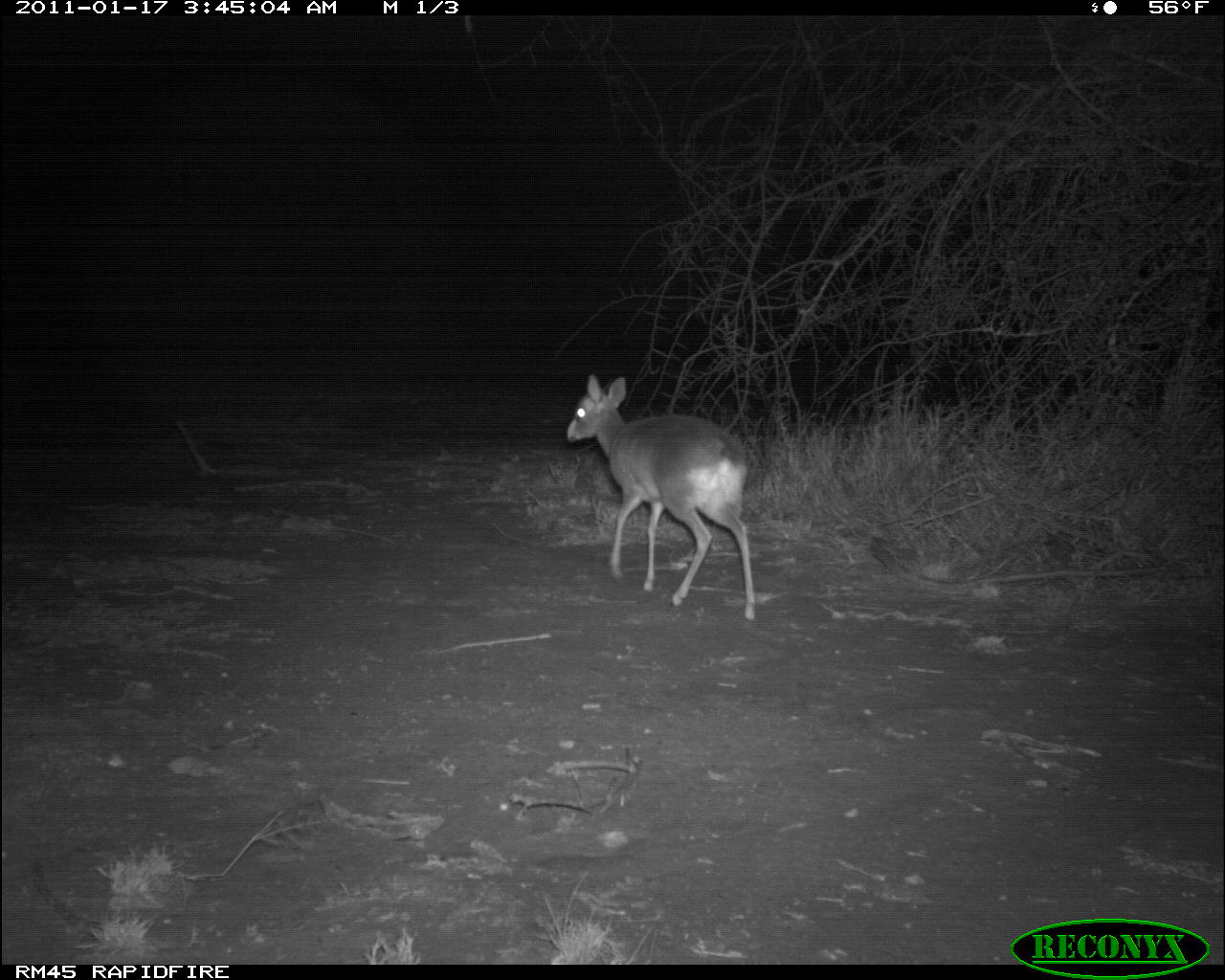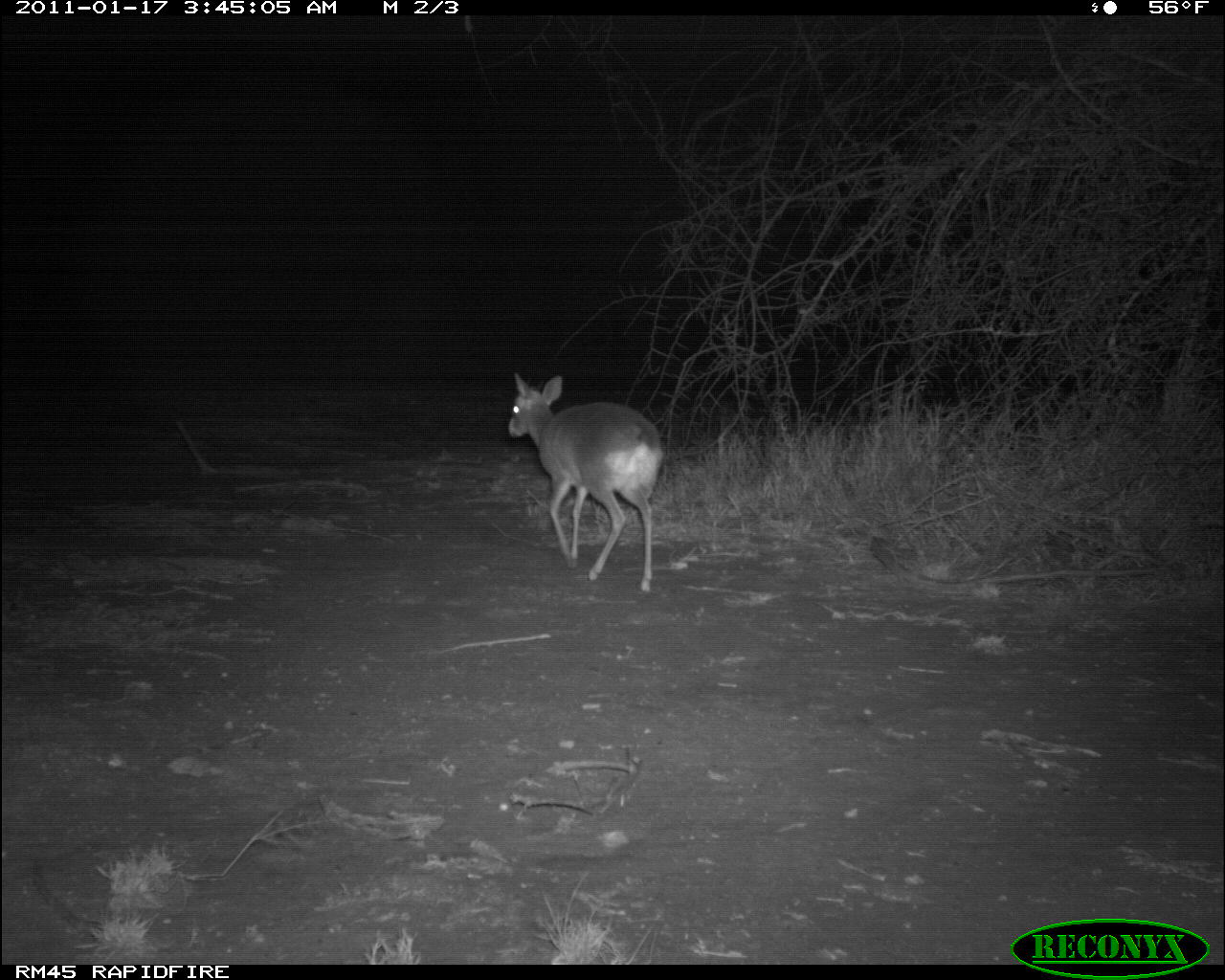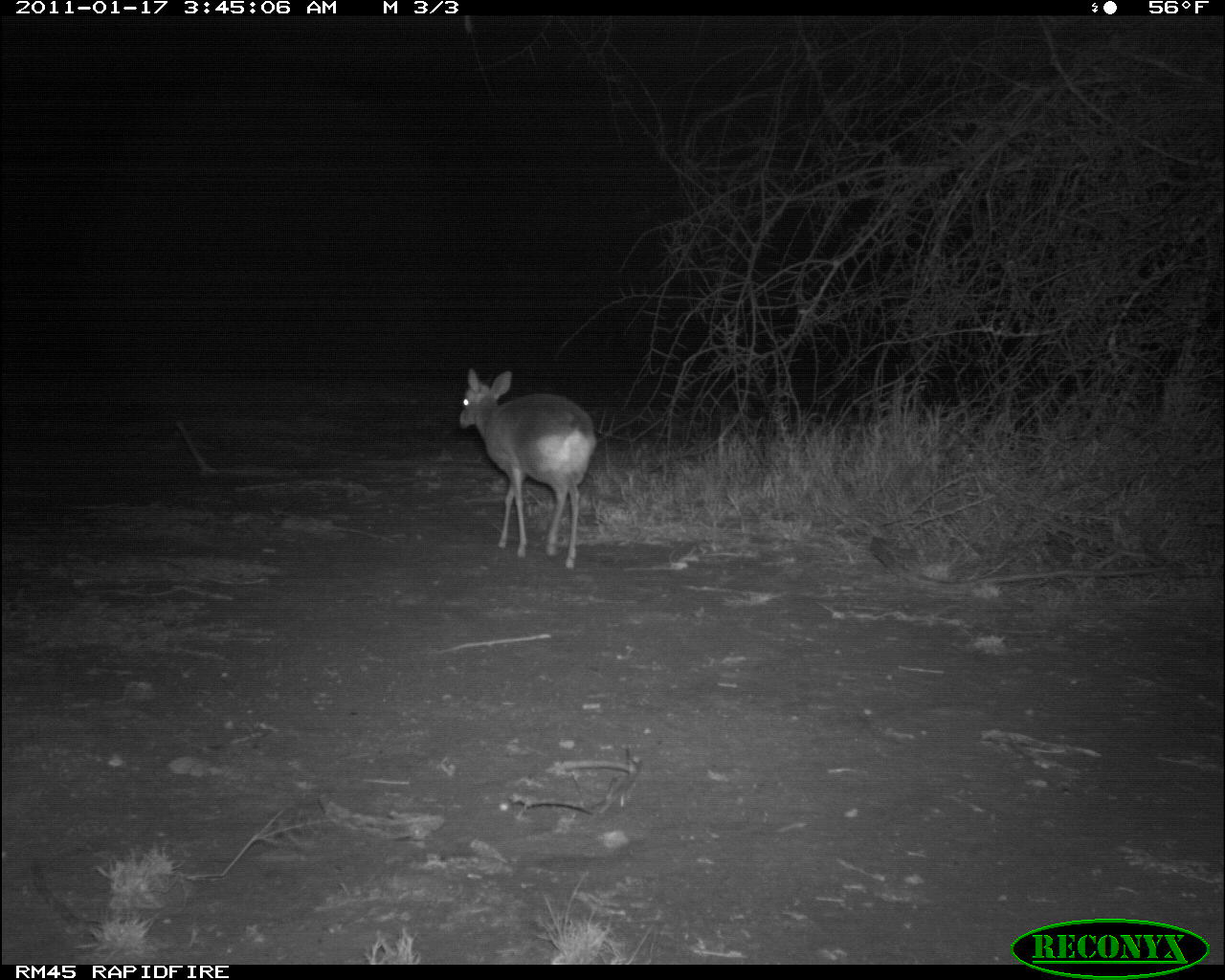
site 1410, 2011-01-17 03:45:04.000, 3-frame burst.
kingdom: Animalia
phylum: Chordata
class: Mammalia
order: Artiodactyla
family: Bovidae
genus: Madoqua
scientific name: Madoqua guentheri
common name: günther's dik-dik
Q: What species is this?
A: Madoqua guentheri (günther's dik-dik).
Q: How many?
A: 1.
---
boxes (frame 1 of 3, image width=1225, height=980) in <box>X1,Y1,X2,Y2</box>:
madoqua guentheri: <box>565,374,755,621</box>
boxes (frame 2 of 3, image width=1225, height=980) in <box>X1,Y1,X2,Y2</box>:
madoqua guentheri: <box>508,373,663,592</box>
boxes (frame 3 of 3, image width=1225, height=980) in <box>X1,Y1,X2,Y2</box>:
madoqua guentheri: <box>460,368,596,569</box>